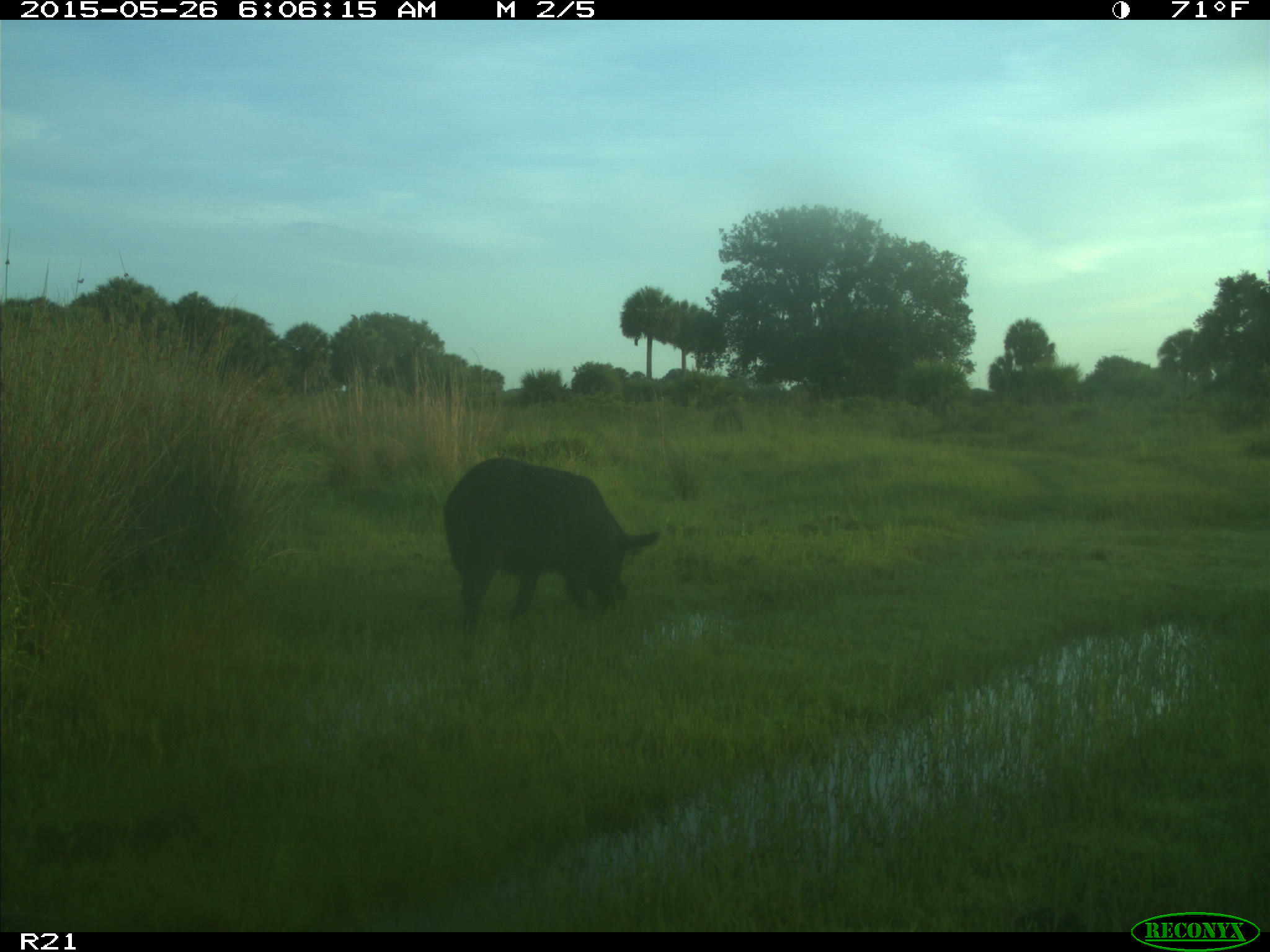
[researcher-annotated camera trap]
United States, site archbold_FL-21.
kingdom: Animalia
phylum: Chordata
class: Mammalia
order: Artiodactyla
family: Suidae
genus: Sus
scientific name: Sus scrofa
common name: wild boar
Sus scrofa (wild boar).